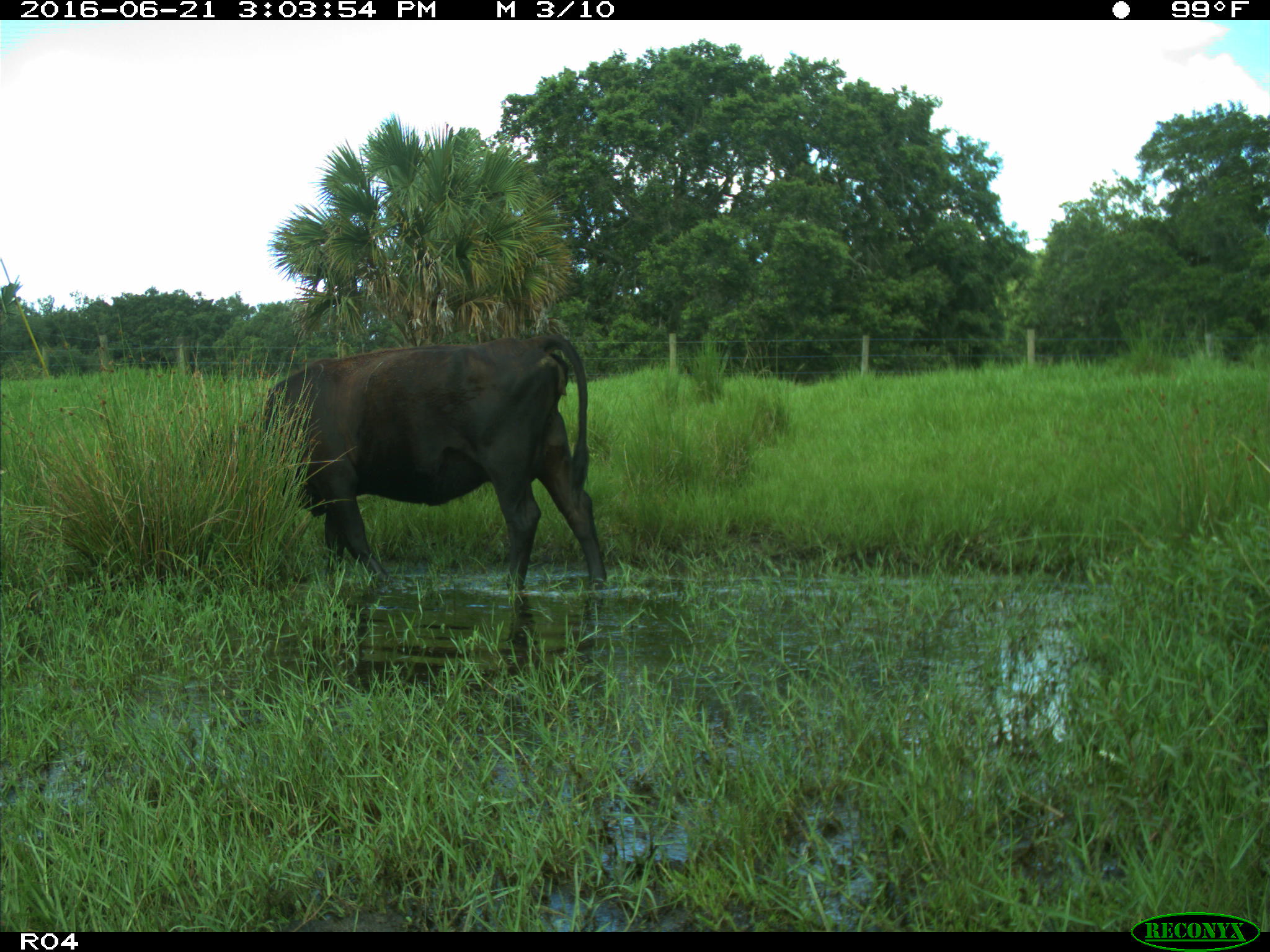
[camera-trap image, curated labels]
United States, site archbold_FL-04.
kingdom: Animalia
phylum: Chordata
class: Mammalia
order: Artiodactyla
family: Bovidae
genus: Bos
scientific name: Bos taurus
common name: domestic cow